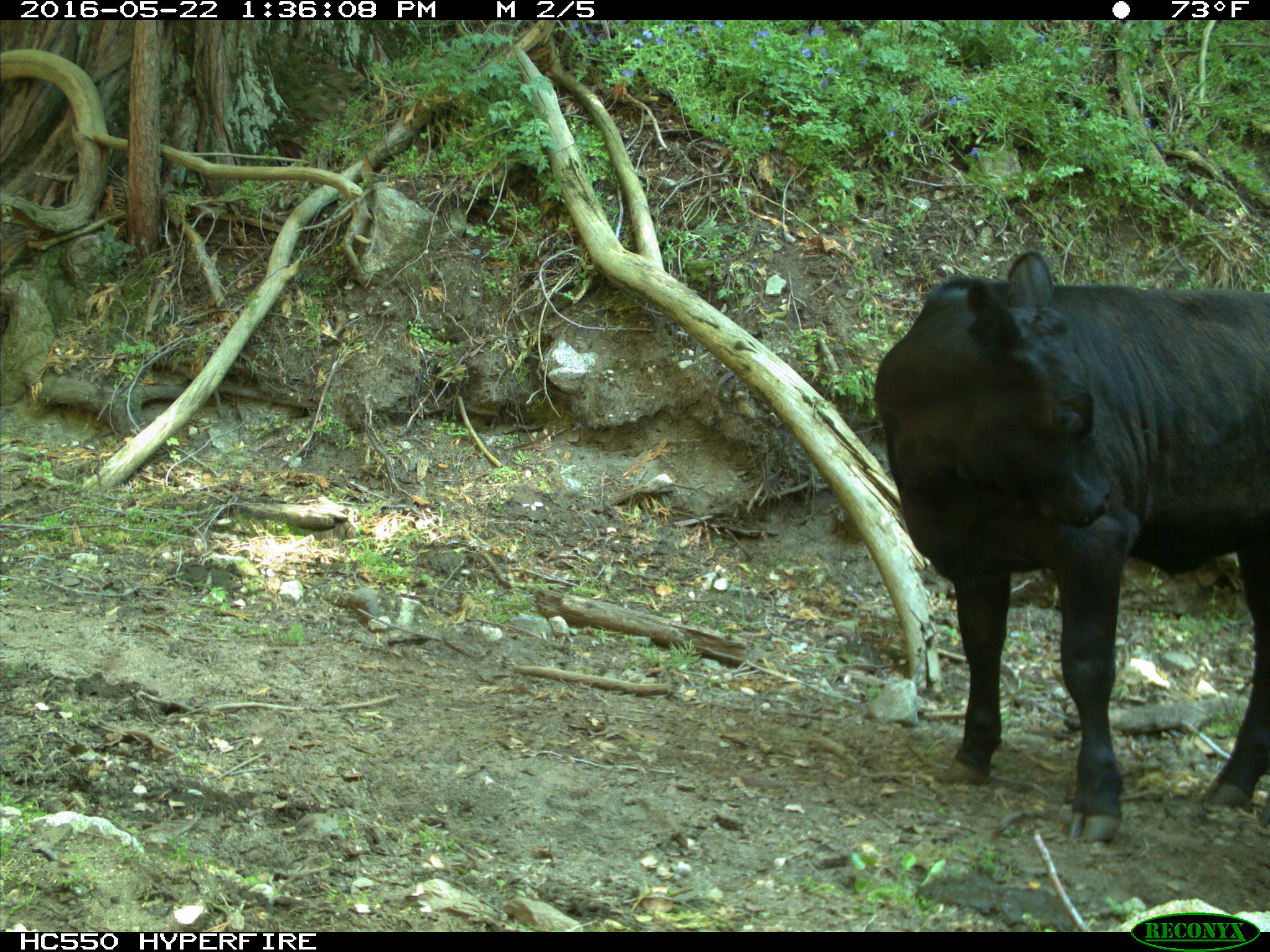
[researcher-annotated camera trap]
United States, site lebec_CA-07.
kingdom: Animalia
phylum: Chordata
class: Mammalia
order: Artiodactyla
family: Bovidae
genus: Bos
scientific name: Bos taurus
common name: domestic cow